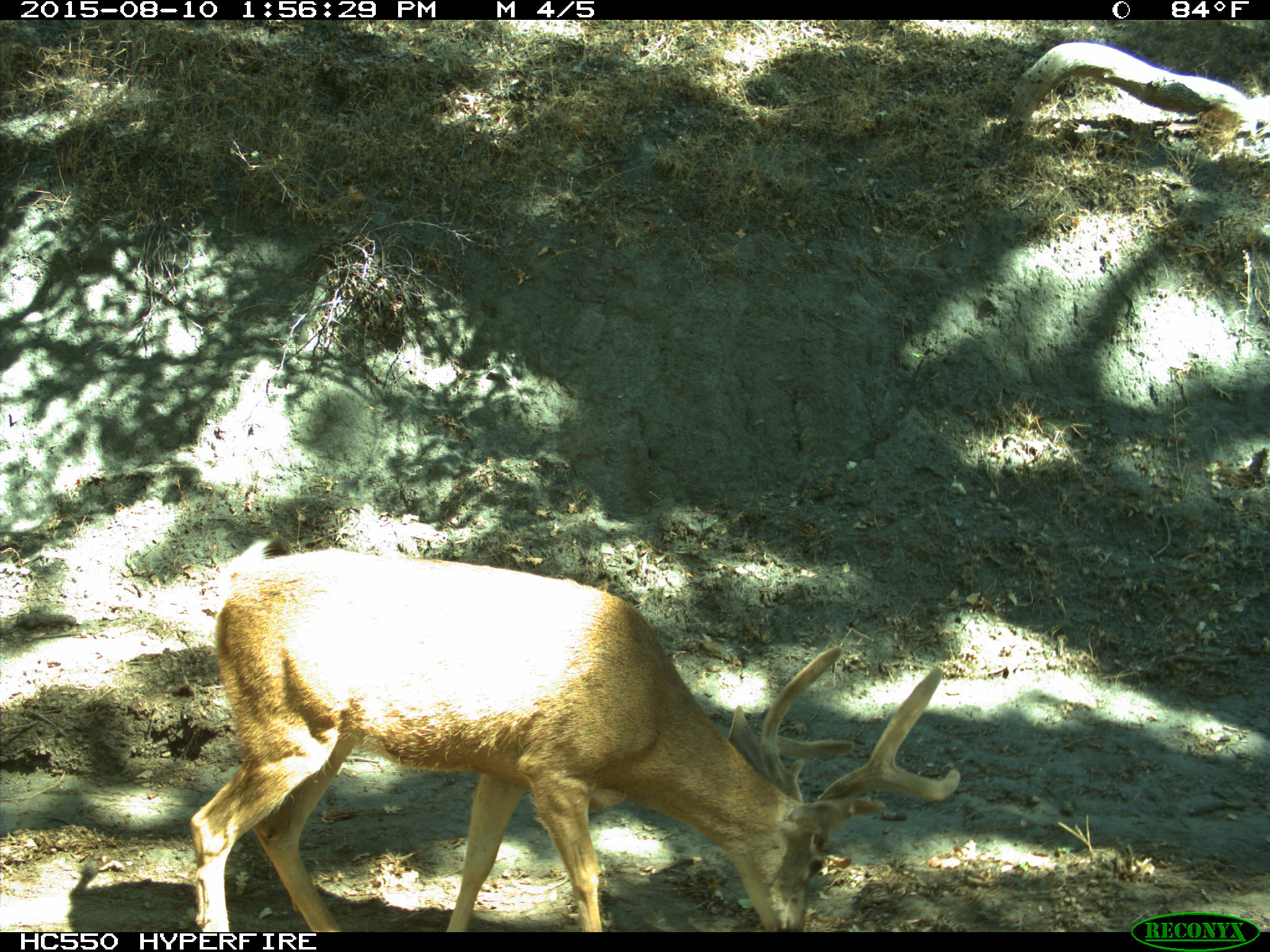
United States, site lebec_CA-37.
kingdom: Animalia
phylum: Chordata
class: Mammalia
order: Artiodactyla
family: Cervidae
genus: Odocoileus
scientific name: Odocoileus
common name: deer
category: unidentified deer